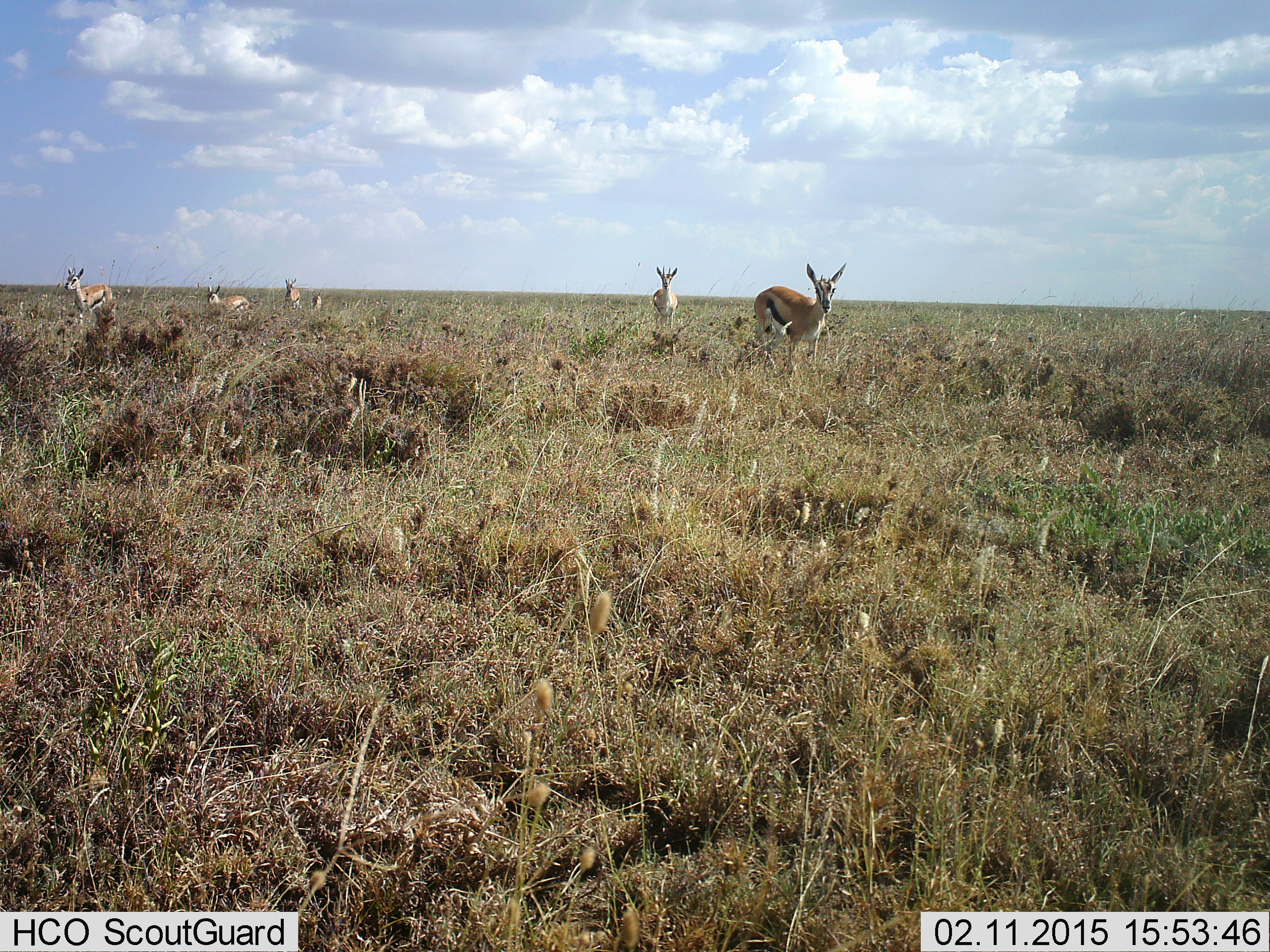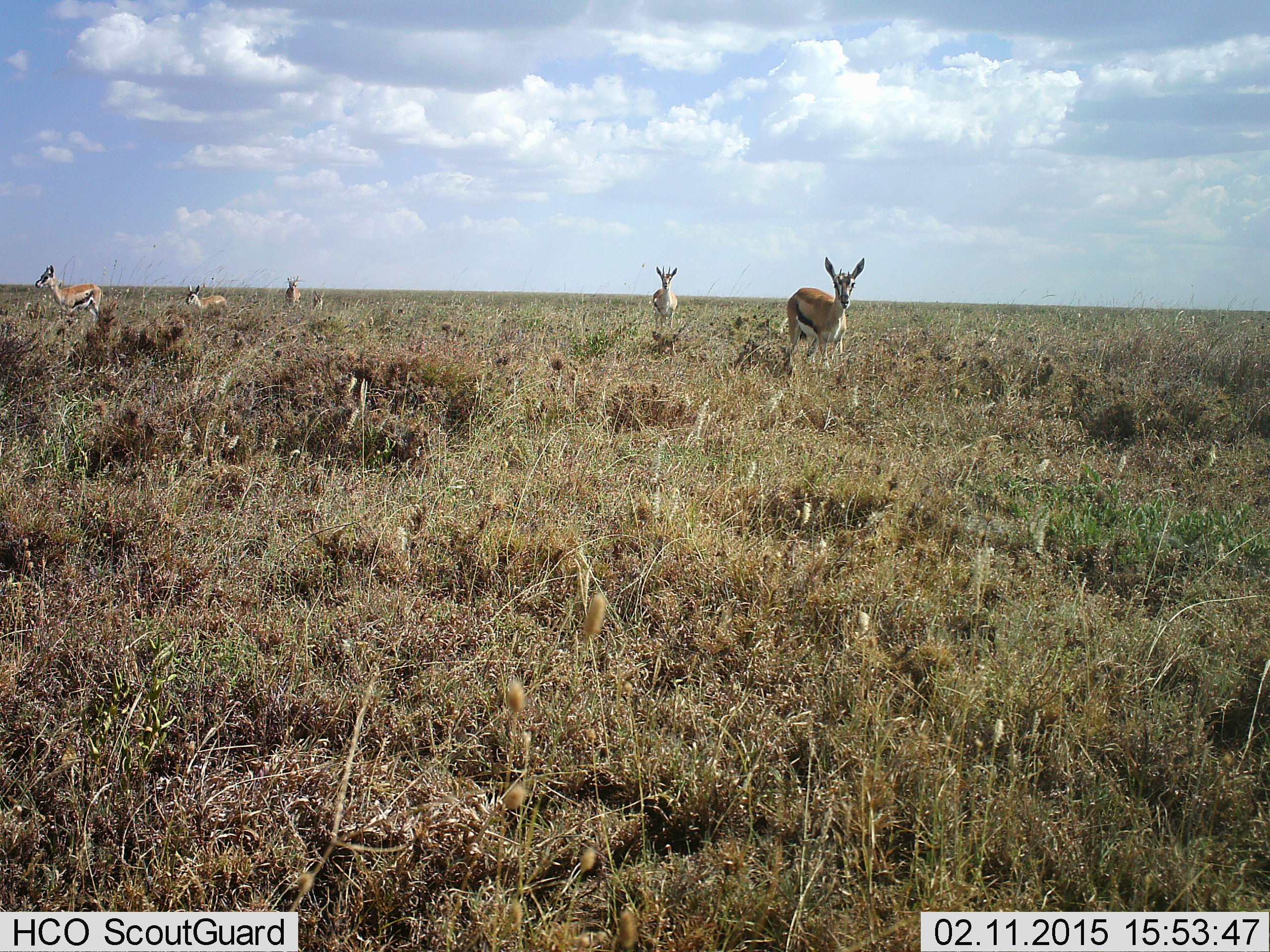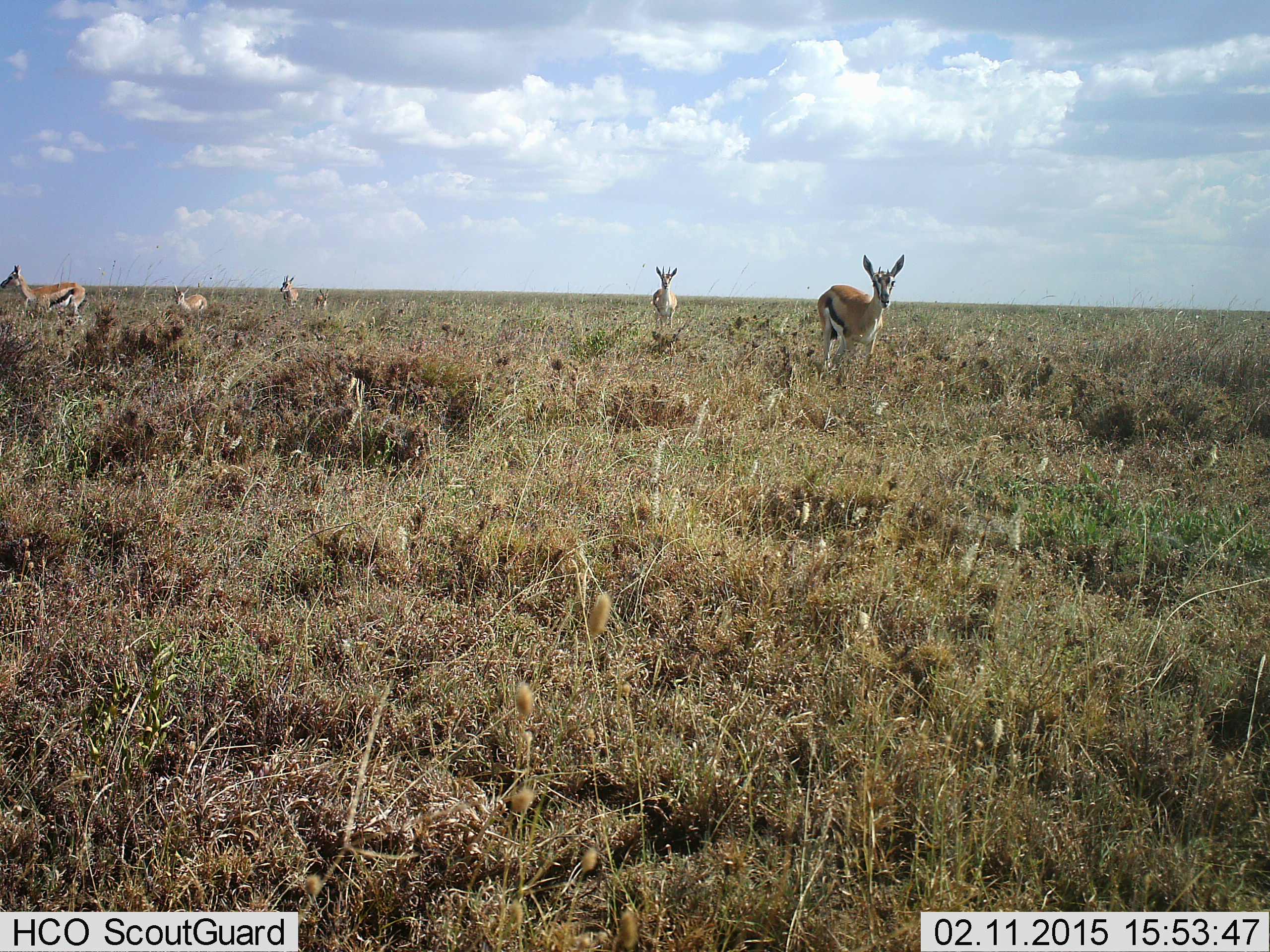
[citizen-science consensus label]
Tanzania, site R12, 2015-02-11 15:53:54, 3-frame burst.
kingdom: Animalia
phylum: Chordata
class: Mammalia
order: Artiodactyla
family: Bovidae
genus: Eudorcas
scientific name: Eudorcas thomsonii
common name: thomson's gazelle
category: gazellethomsons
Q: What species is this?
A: Gazellethomsons (thomson's gazelle) (Eudorcas thomsonii).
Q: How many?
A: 6.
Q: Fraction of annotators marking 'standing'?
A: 40%.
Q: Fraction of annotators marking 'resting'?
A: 0%.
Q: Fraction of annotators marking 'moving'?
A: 90%.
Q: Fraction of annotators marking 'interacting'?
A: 0%.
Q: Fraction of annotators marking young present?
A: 30%.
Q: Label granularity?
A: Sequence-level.